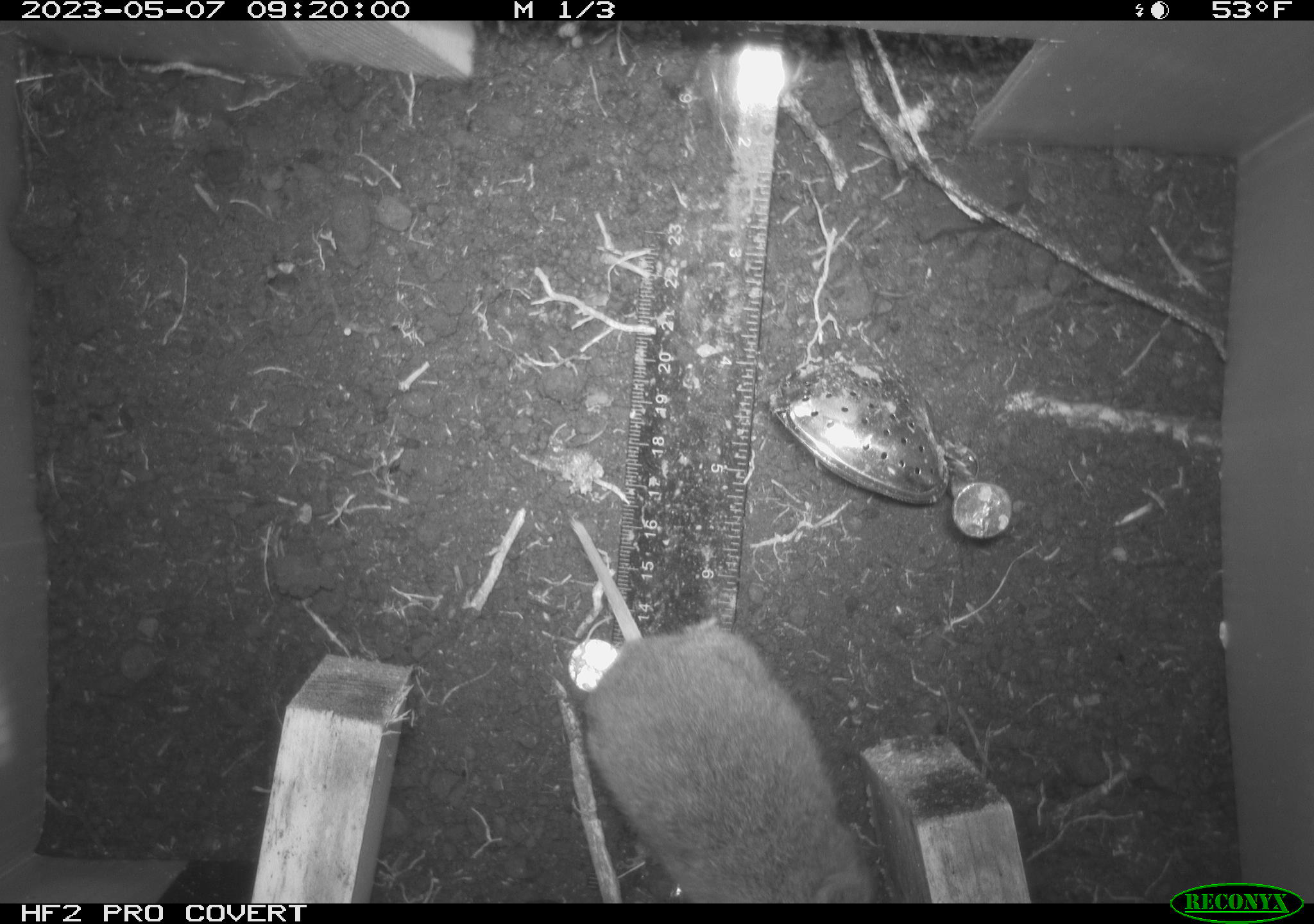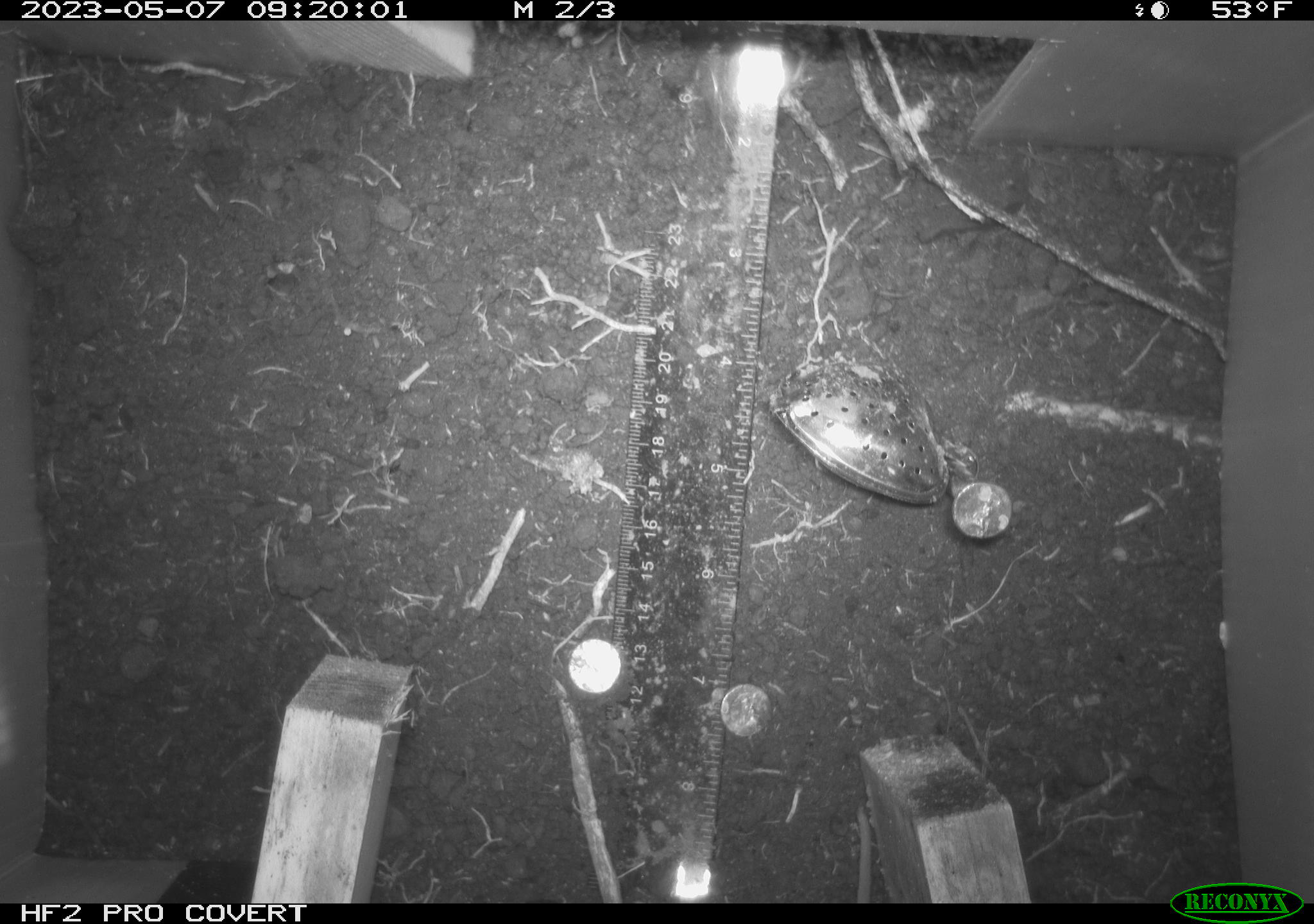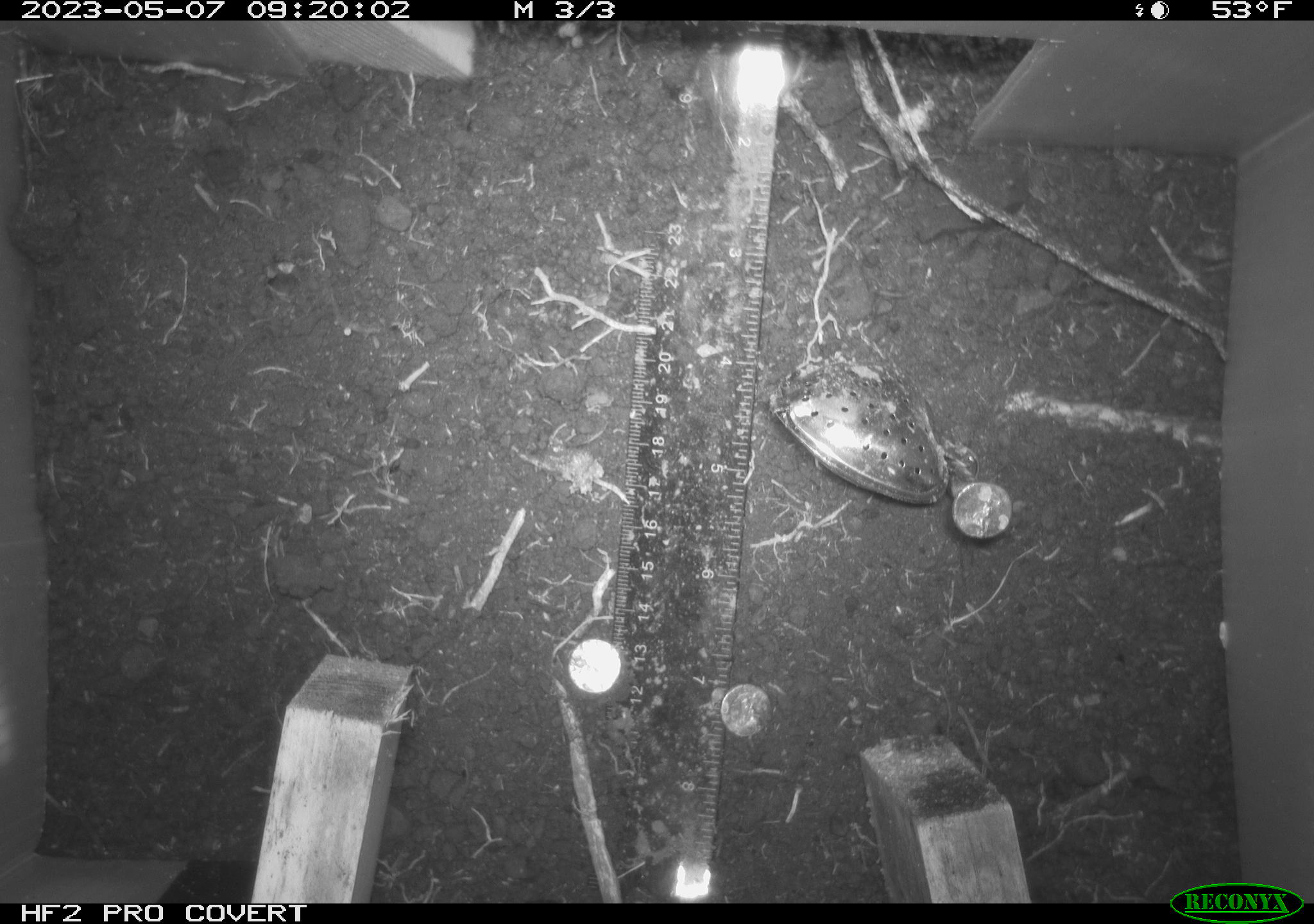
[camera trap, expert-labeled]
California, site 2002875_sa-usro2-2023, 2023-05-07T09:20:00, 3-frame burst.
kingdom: Animalia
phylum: Chordata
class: Mammalia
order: Rodentia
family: Cricetidae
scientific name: Arvicolinae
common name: voles, lemmings, and muskrats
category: arvicolinae subfamily